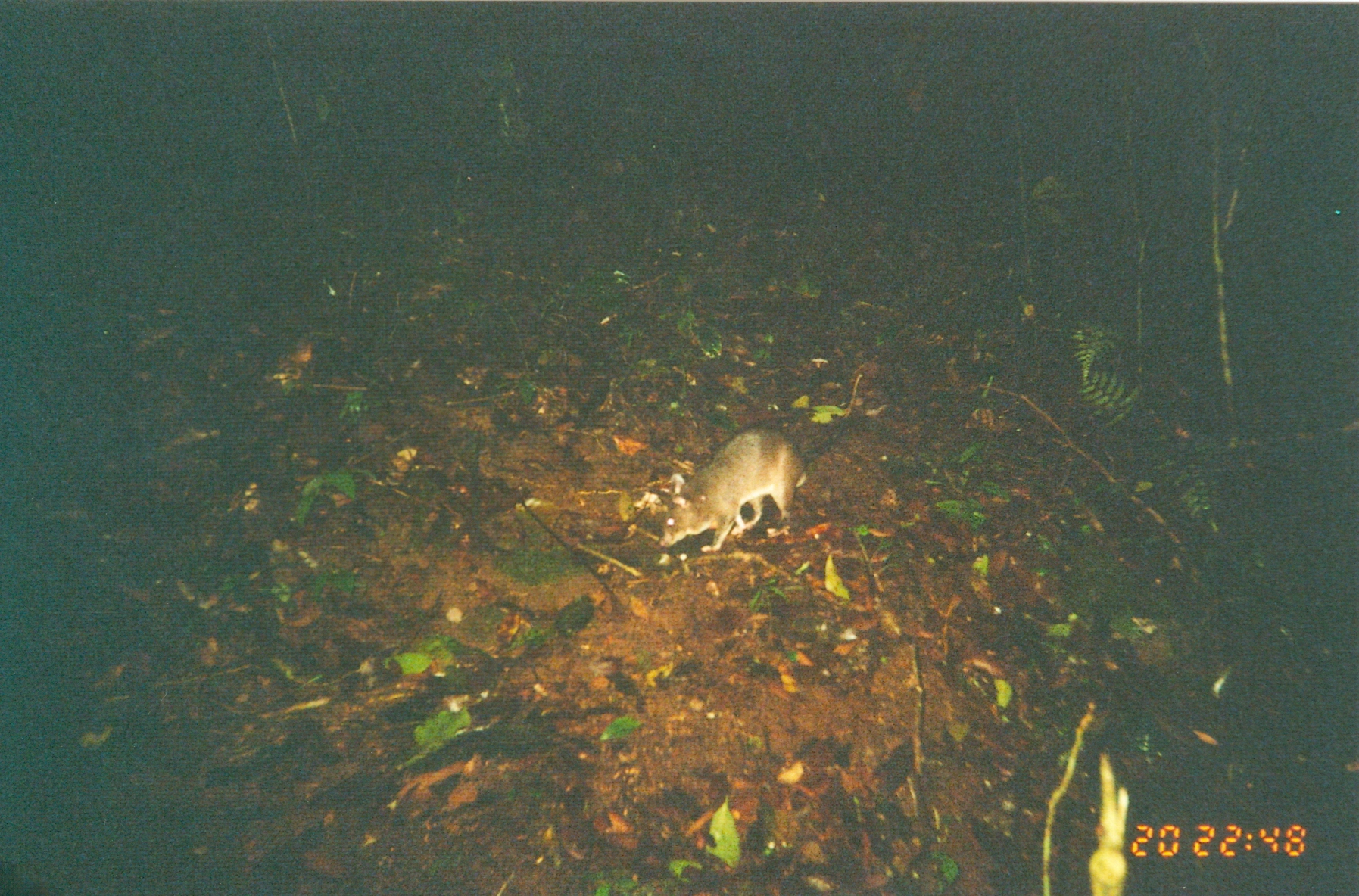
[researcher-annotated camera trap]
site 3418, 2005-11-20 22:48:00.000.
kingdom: Animalia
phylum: Chordata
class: Mammalia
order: Rodentia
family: Nesomyidae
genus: Cricetomys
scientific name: Cricetomys gambianus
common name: african giant pouched rat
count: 1